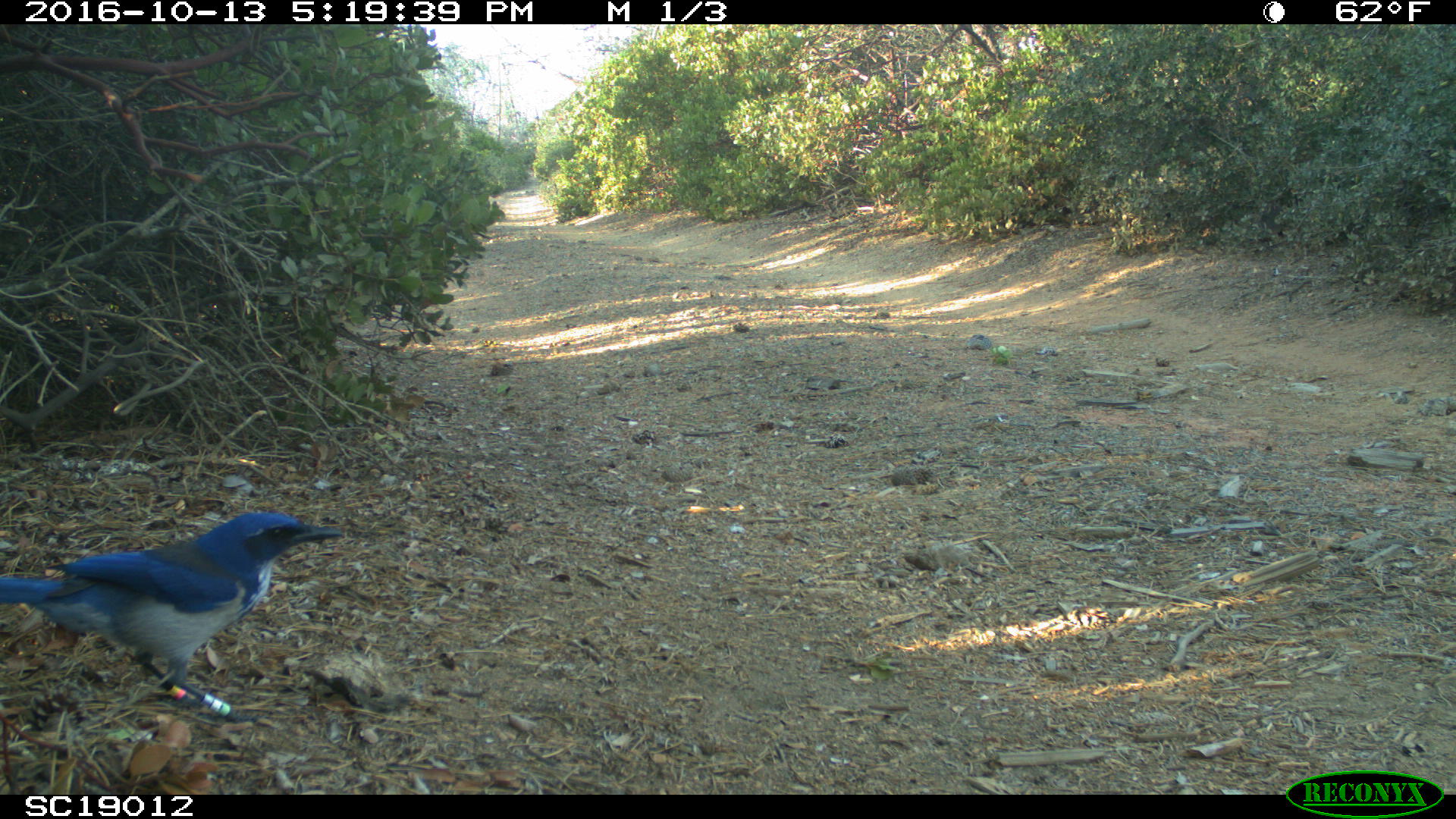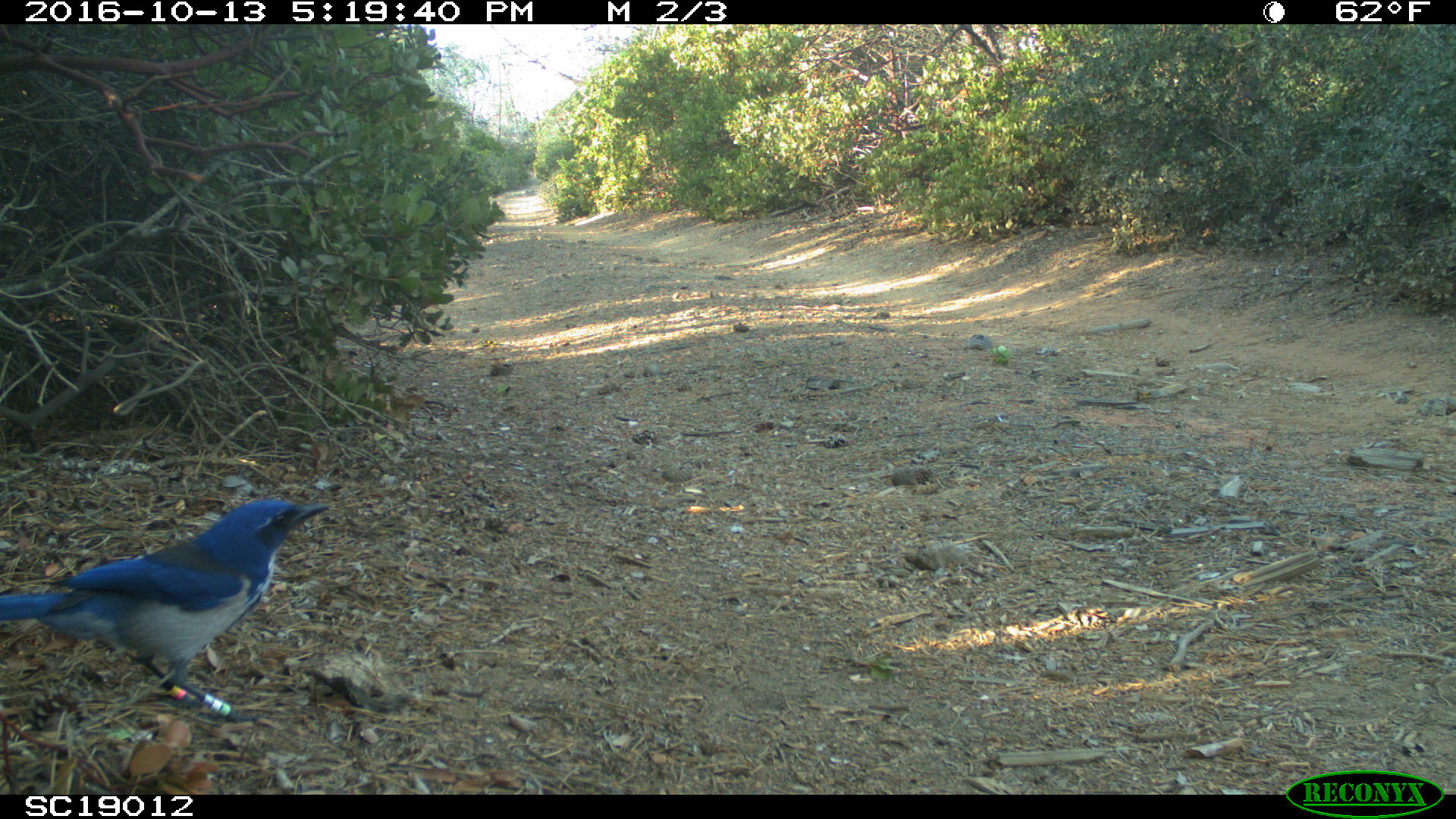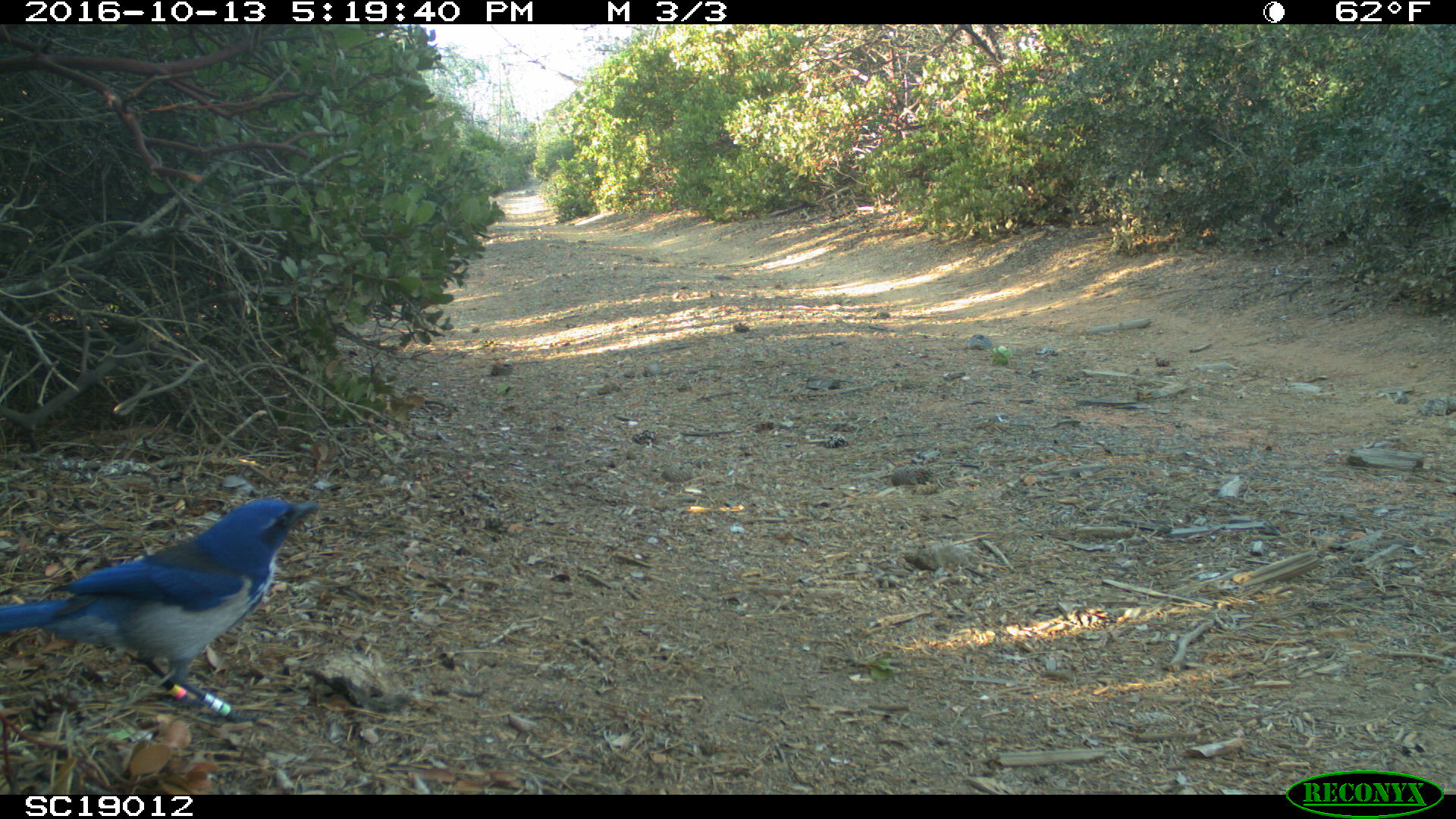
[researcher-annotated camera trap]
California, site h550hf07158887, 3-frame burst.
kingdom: Animalia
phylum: Chordata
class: Aves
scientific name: Aves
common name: bird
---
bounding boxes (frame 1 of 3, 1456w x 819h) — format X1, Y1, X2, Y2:
bird: 0, 510, 342, 725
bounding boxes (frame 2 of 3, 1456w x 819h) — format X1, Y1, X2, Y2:
bird: 0, 497, 331, 723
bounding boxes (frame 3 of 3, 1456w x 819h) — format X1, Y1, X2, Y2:
bird: 0, 497, 321, 722